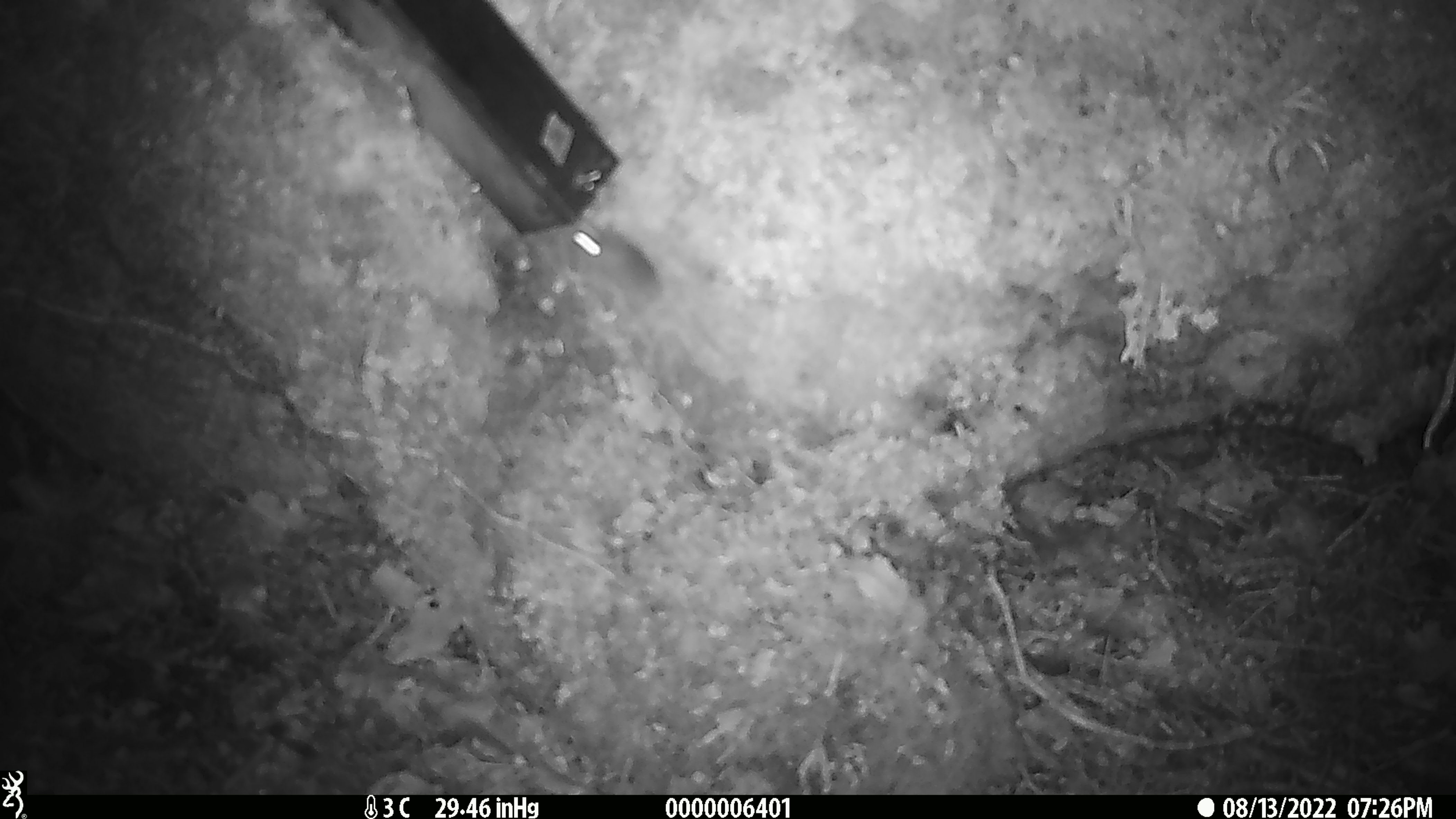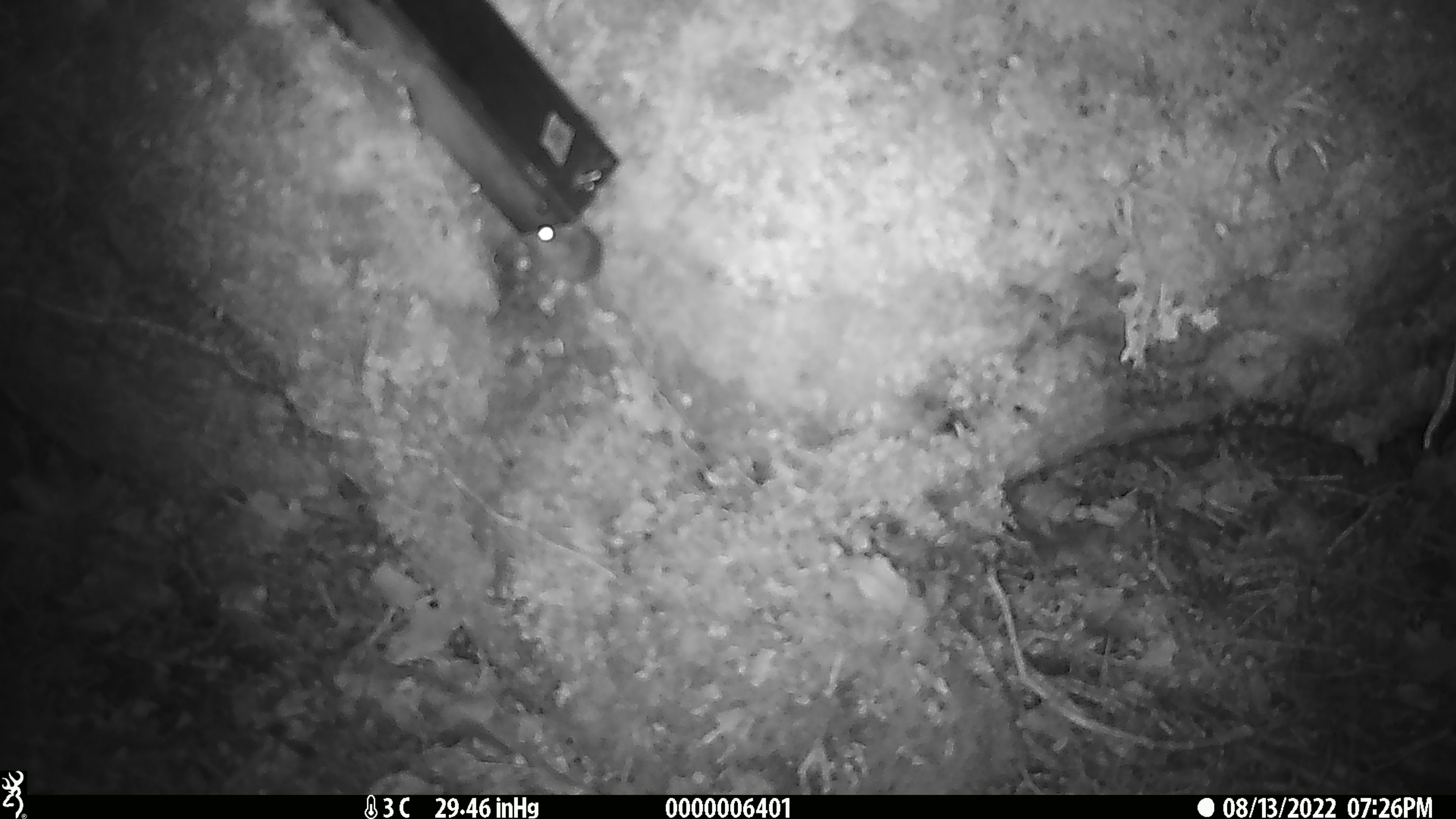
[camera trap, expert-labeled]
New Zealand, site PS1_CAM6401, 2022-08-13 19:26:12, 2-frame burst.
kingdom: Animalia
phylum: Chordata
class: Mammalia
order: Rodentia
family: Muridae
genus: Mus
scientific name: Mus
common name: mouse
Mouse (Mus).